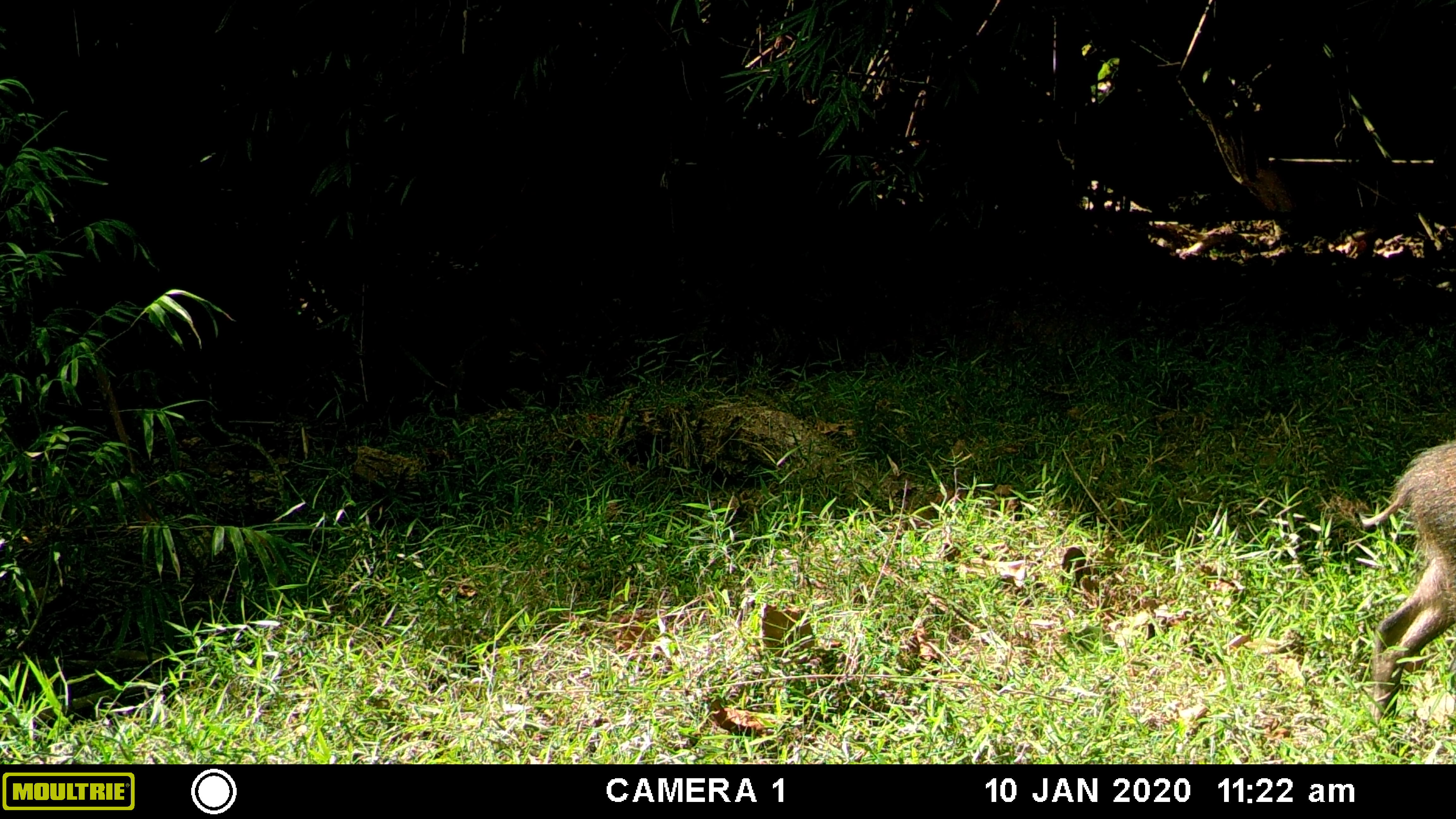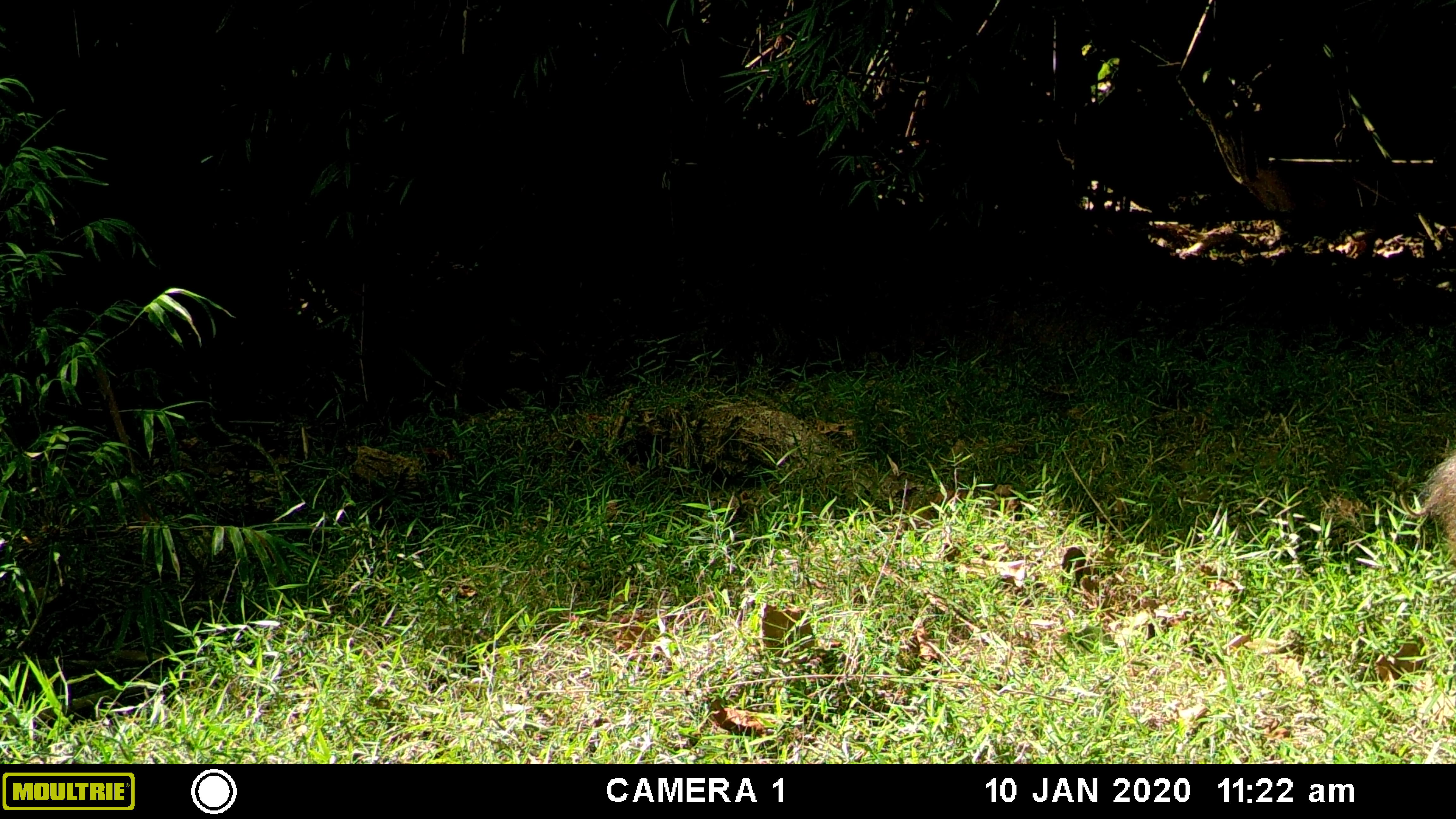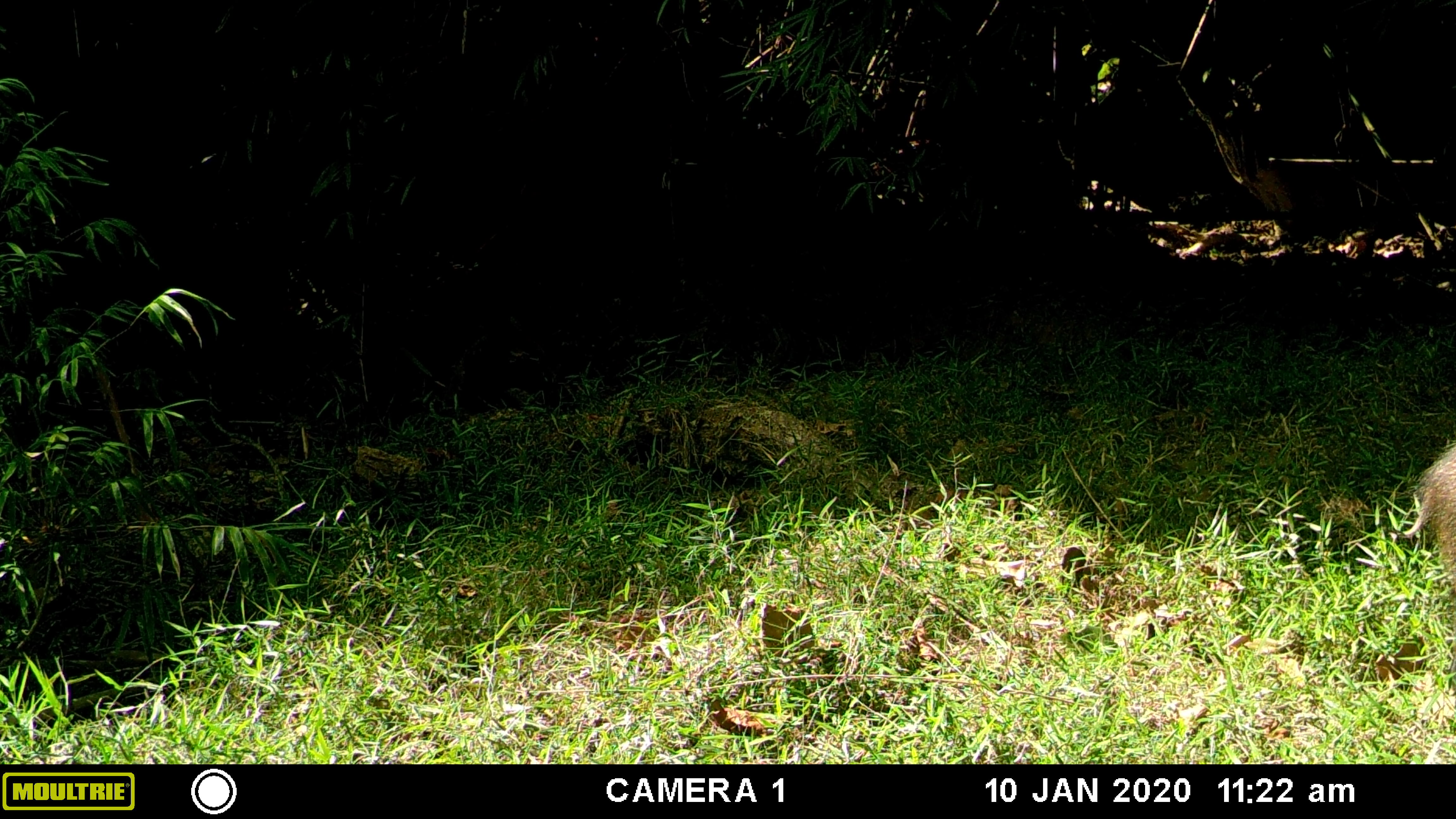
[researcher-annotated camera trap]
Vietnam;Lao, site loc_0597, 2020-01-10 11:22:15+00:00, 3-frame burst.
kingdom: Animalia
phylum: Chordata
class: Mammalia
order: Artiodactyla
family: Suidae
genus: Sus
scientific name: Sus scrofa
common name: eurasian wild pig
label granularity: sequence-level